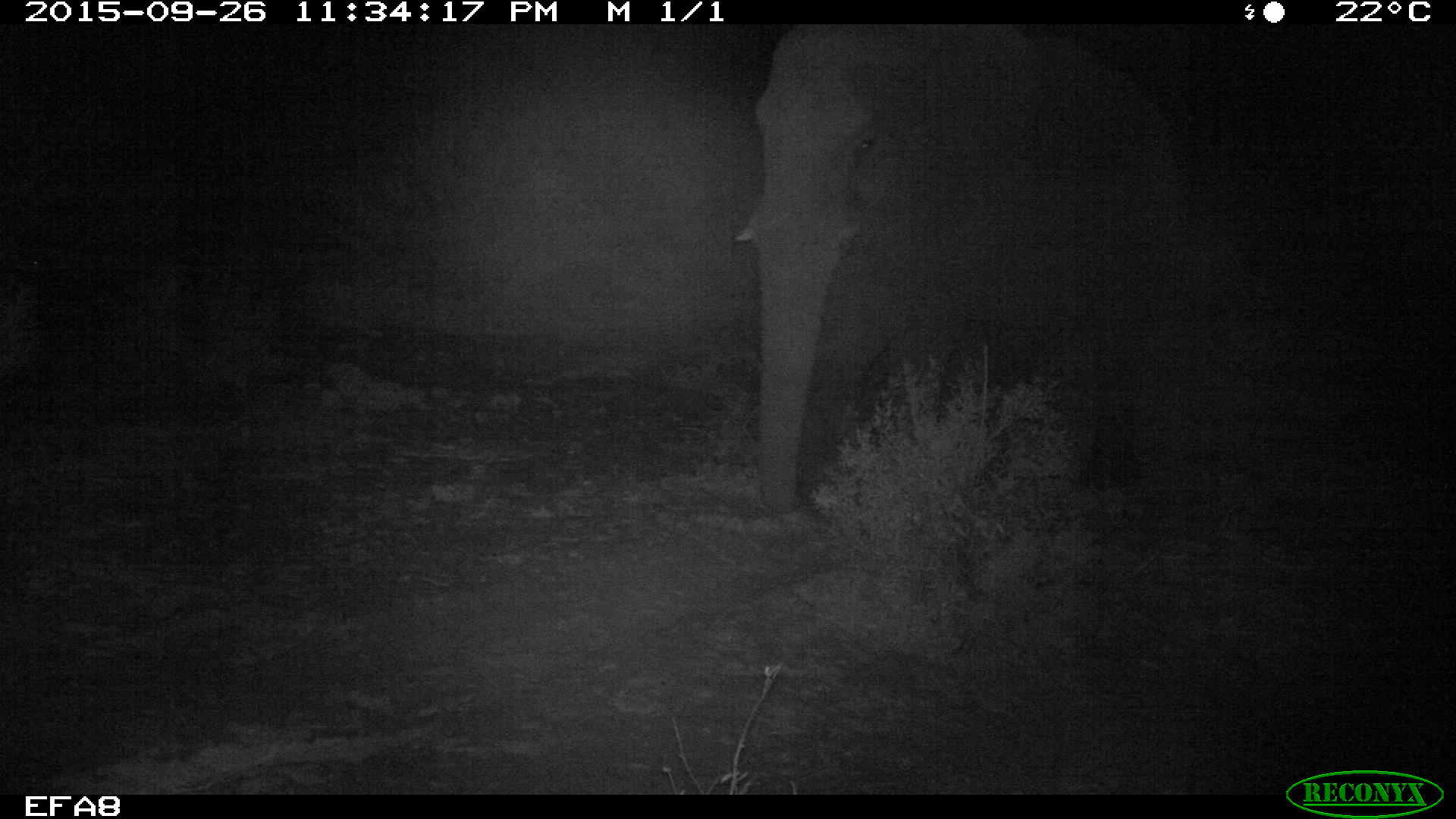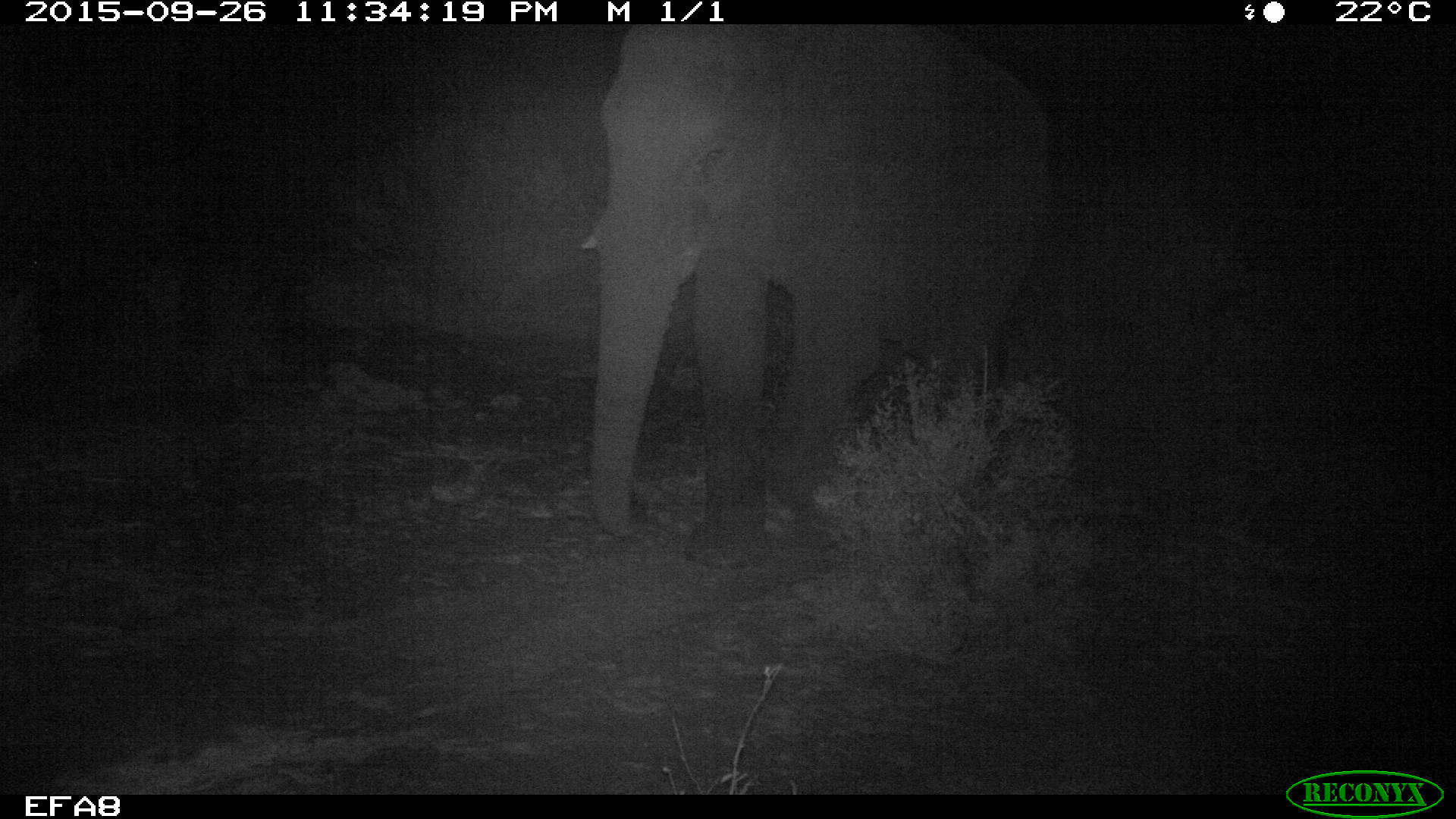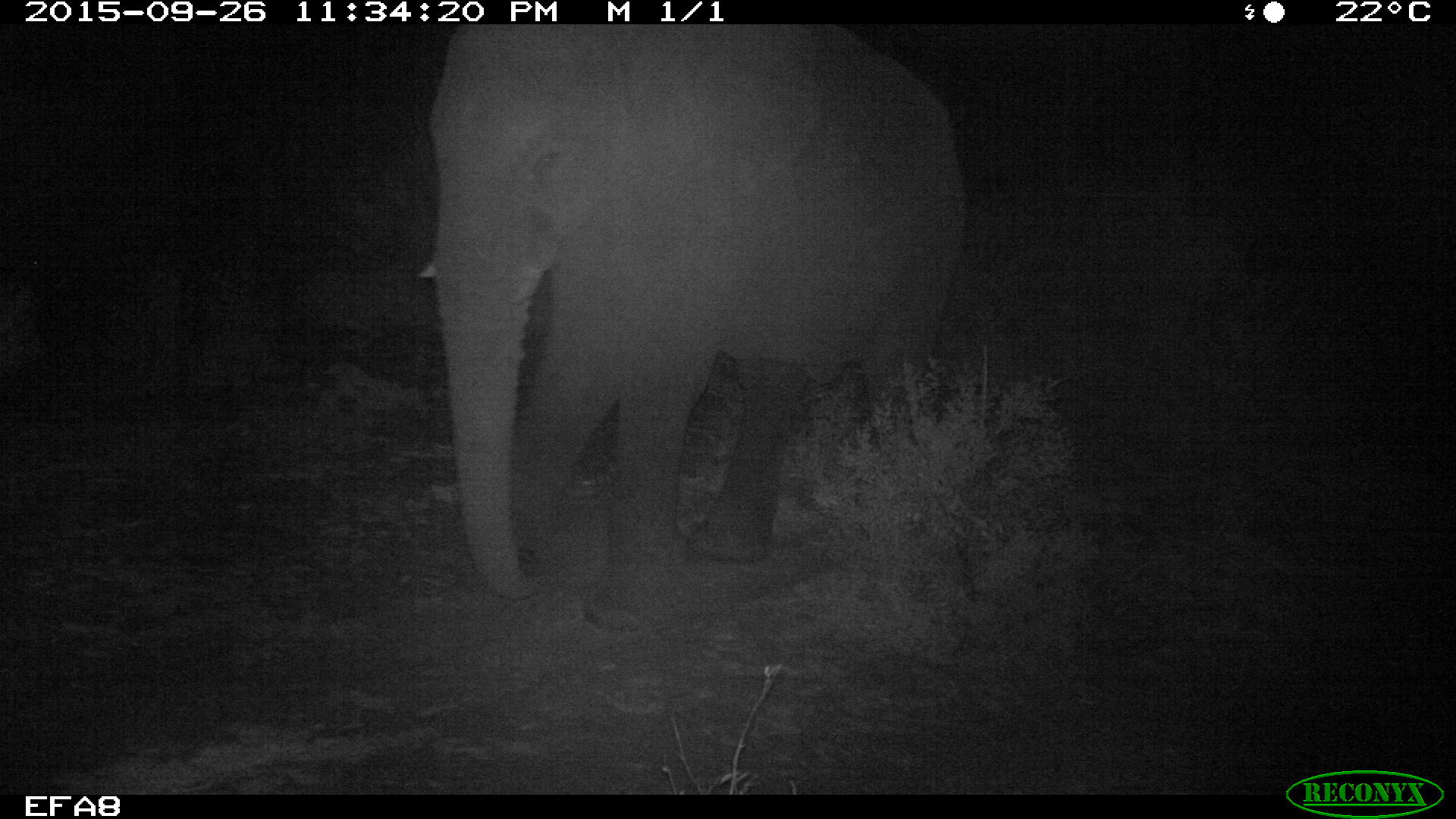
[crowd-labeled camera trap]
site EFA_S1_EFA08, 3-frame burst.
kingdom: Animalia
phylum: Chordata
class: Mammalia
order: Proboscidea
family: Elephantidae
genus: Loxodonta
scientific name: Loxodonta africana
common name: african bush elephant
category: elephant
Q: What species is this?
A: Elephant (african bush elephant) (Loxodonta africana).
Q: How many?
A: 1.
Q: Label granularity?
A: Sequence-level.